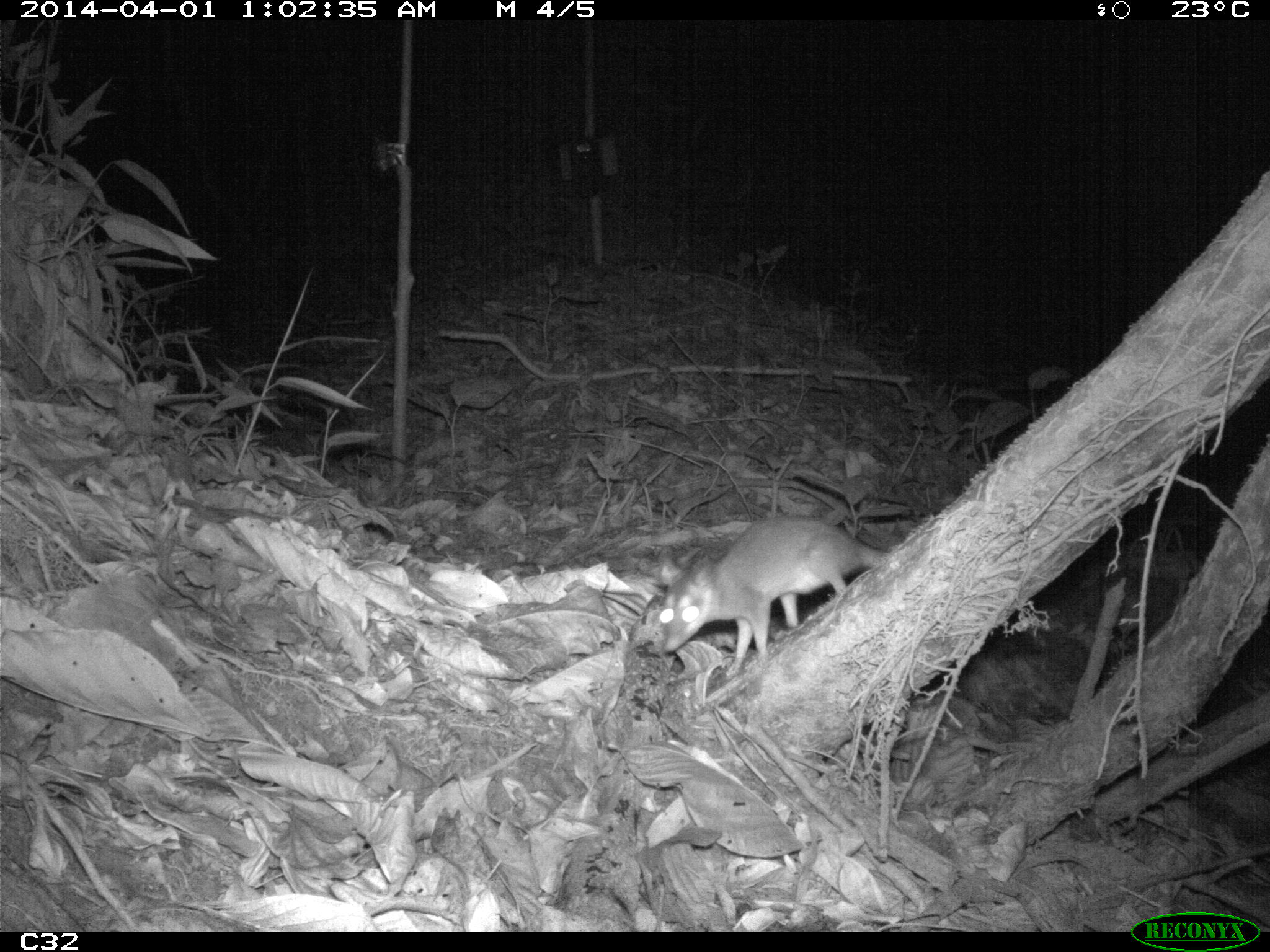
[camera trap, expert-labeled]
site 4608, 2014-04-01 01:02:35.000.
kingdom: Animalia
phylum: Chordata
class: Mammalia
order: Didelphimorphia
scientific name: Didelphimorphia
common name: opossum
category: unknown opossum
Unknown opossum (opossum) (Didelphimorphia), count 1, age adult, sex female.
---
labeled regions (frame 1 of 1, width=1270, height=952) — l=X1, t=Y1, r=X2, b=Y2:
unknown opossum: l=656, t=513, r=891, b=676